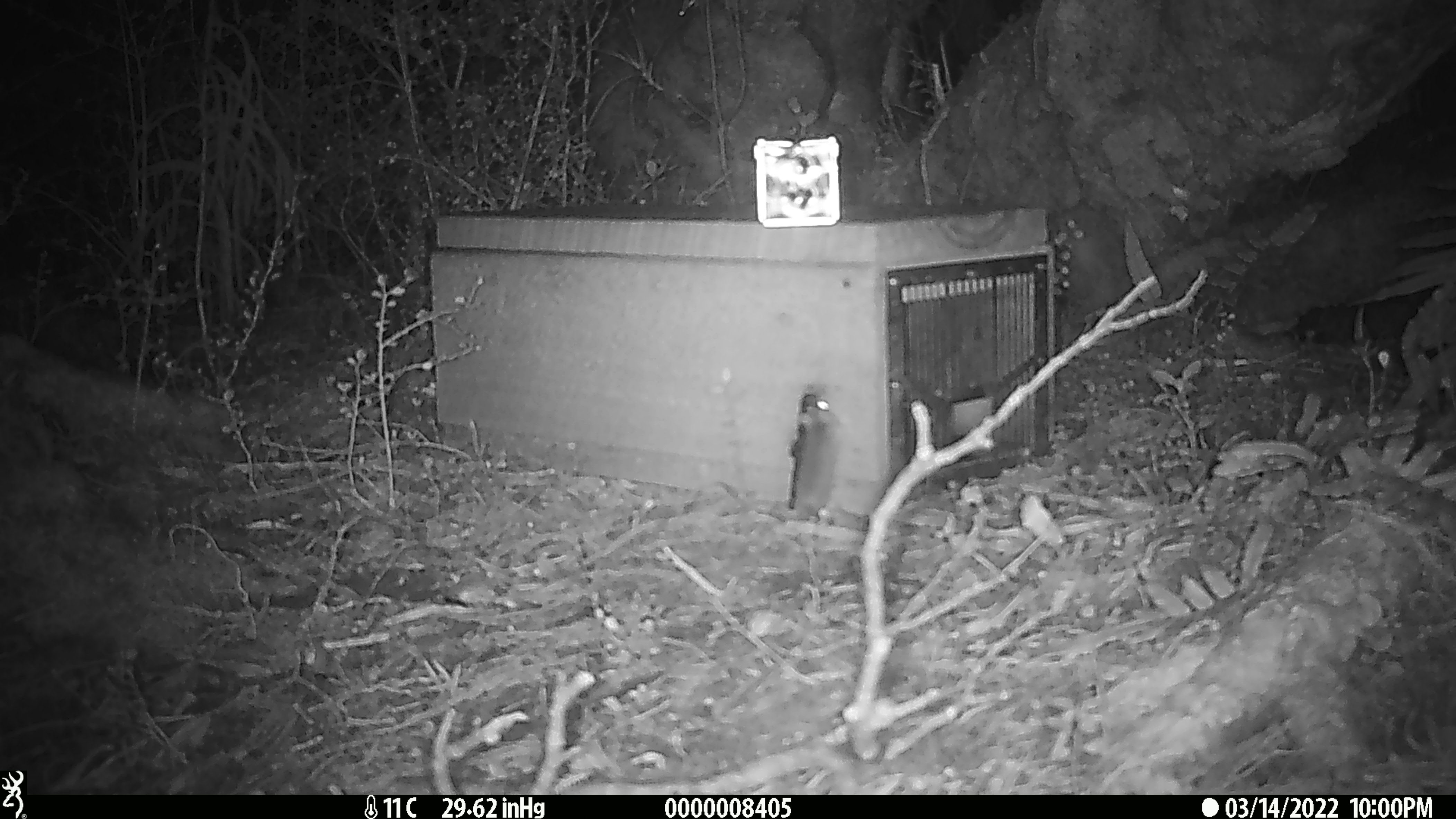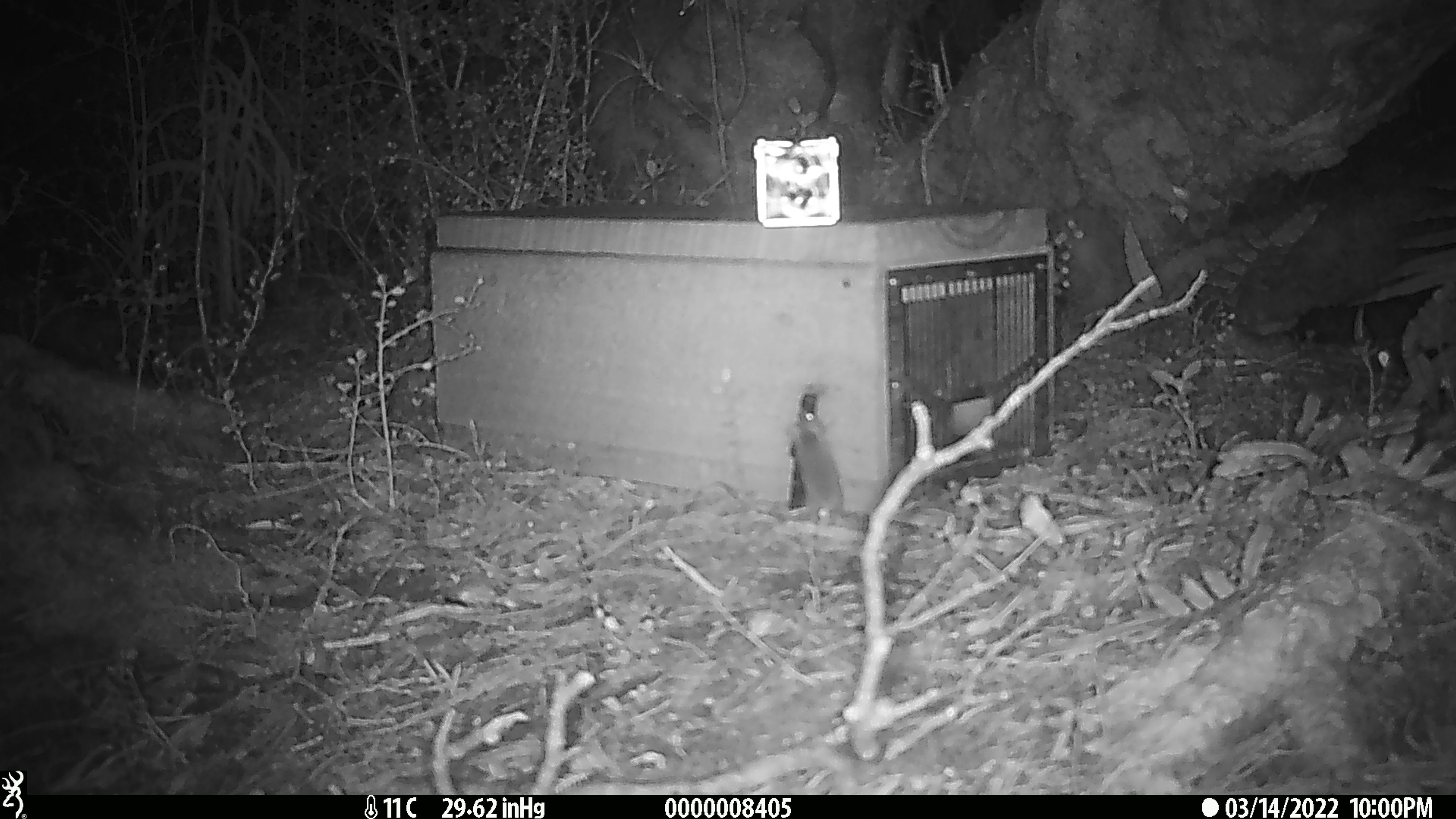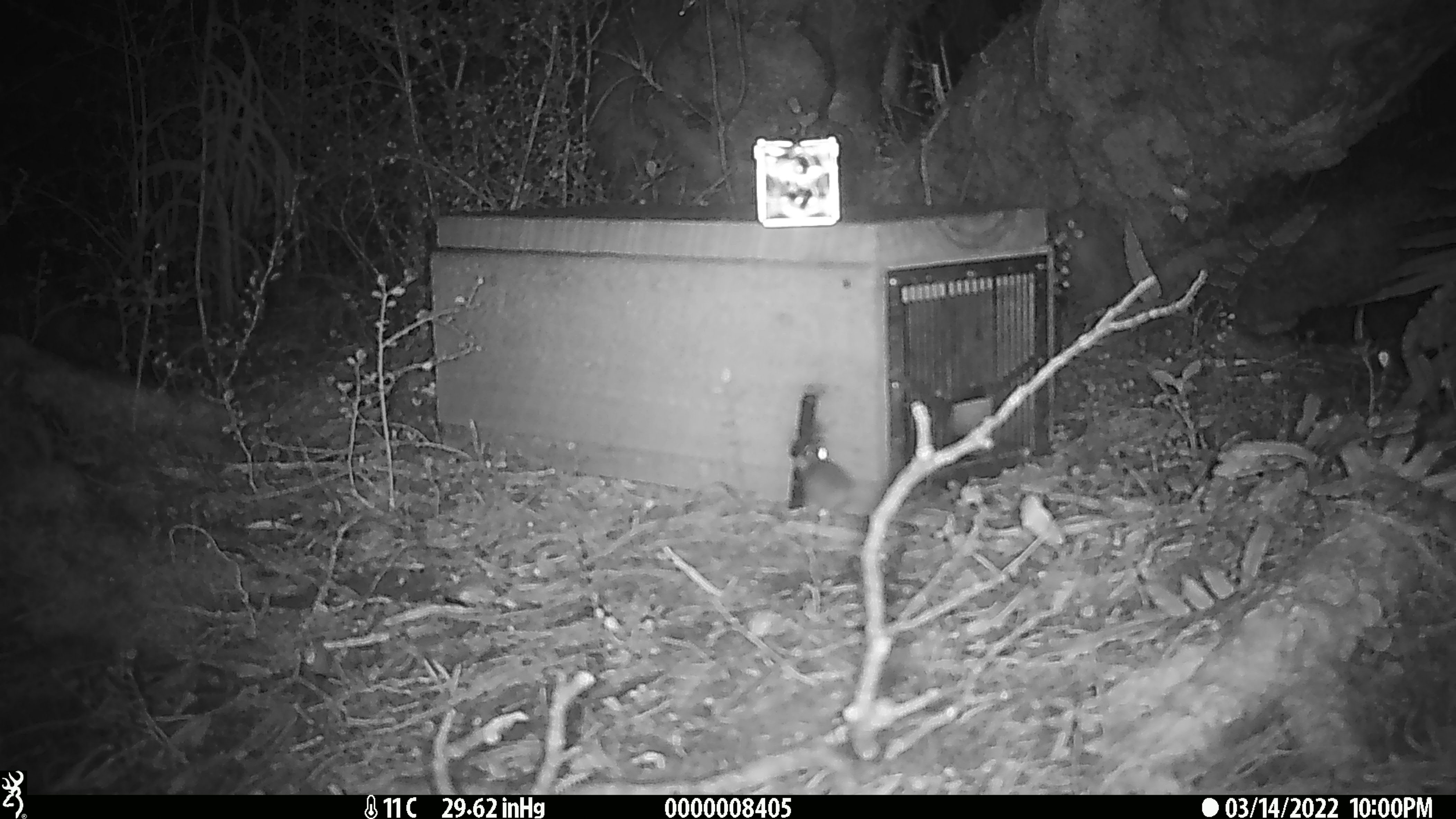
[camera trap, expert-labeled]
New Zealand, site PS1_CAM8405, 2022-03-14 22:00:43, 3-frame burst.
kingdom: Animalia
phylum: Chordata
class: Mammalia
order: Rodentia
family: Muridae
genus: Mus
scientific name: Mus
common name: mouse